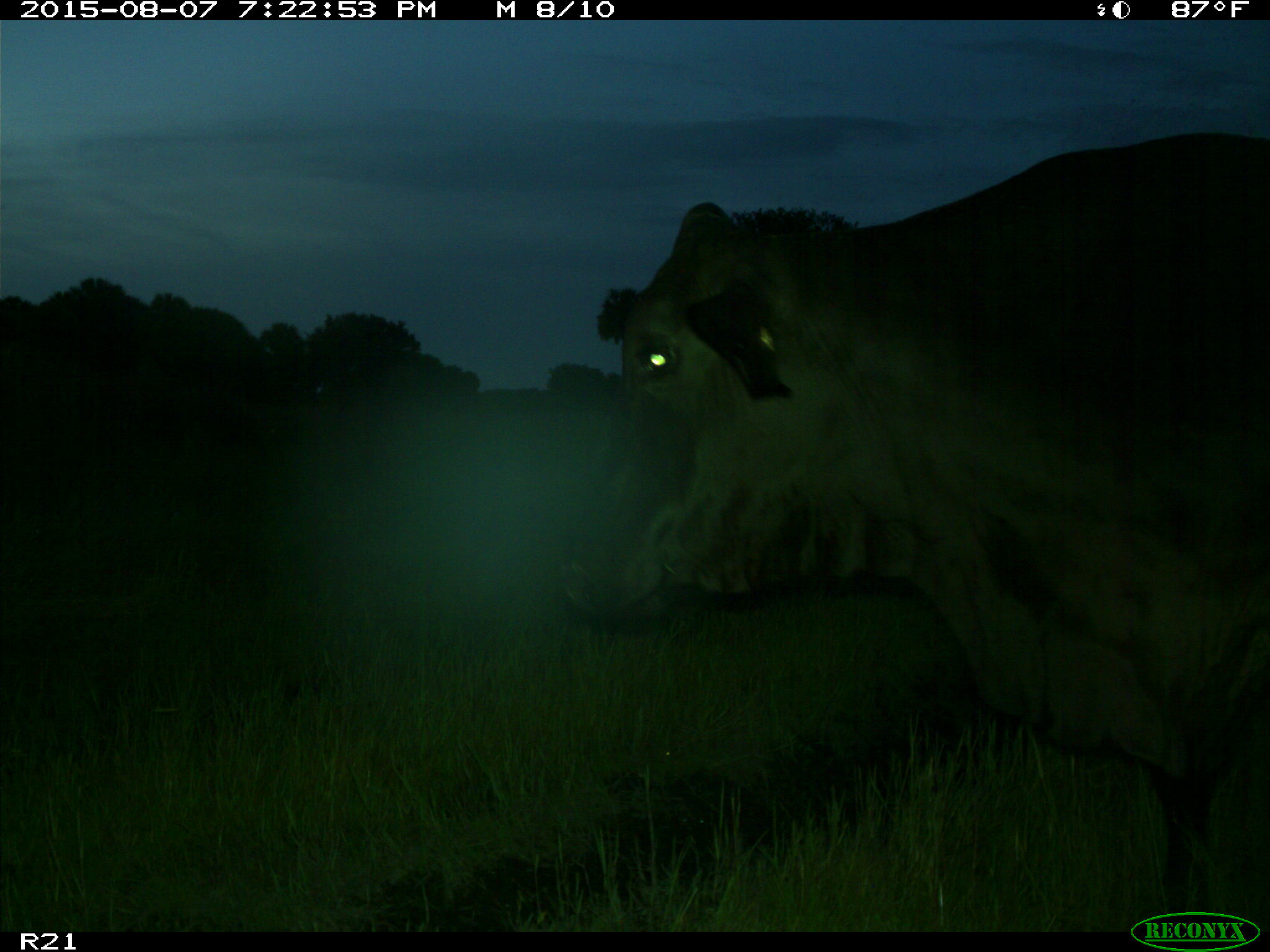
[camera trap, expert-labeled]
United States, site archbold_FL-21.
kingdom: Animalia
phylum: Chordata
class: Mammalia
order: Artiodactyla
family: Bovidae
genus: Bos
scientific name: Bos taurus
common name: domestic cow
Bos taurus (domestic cow).